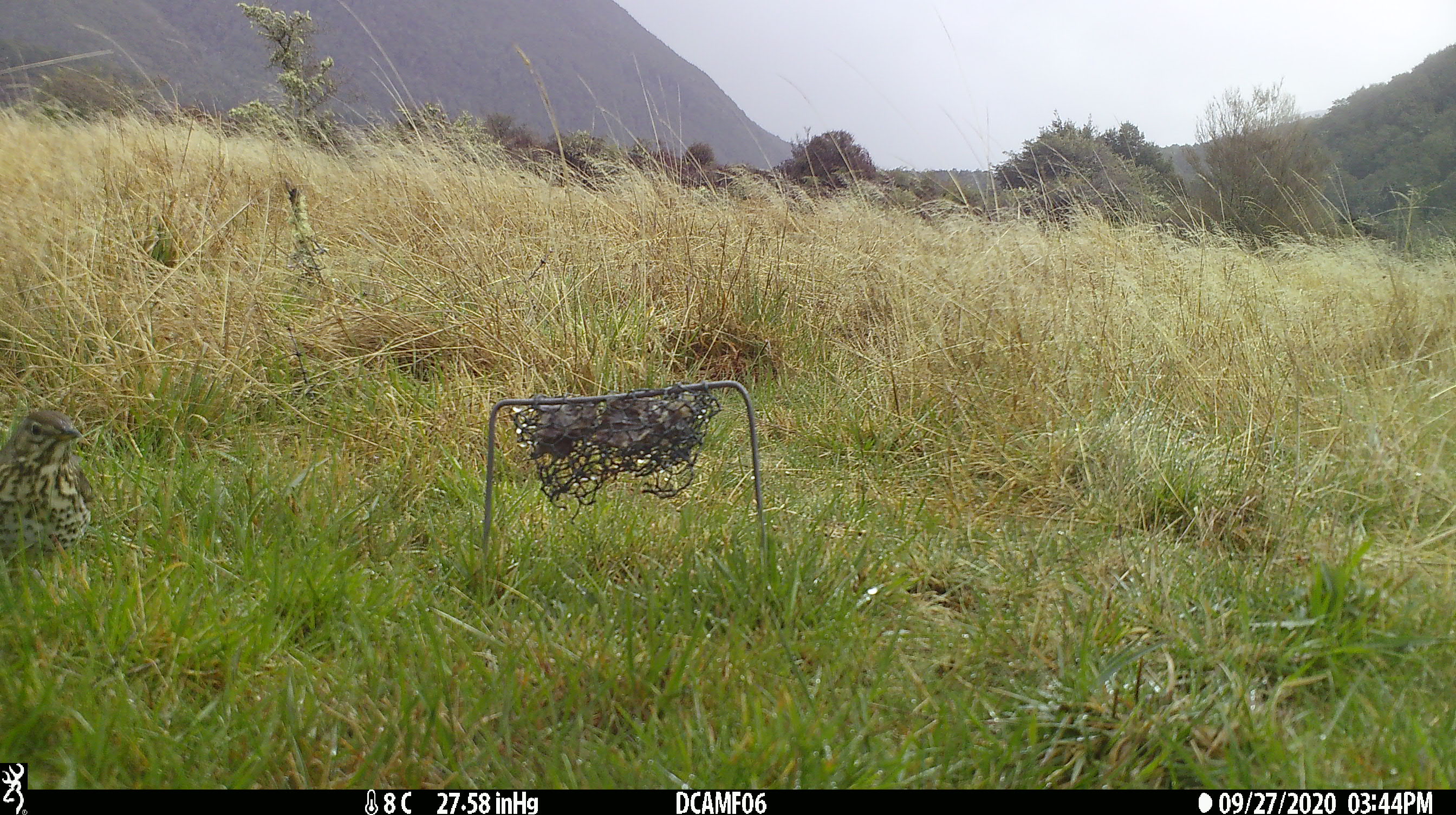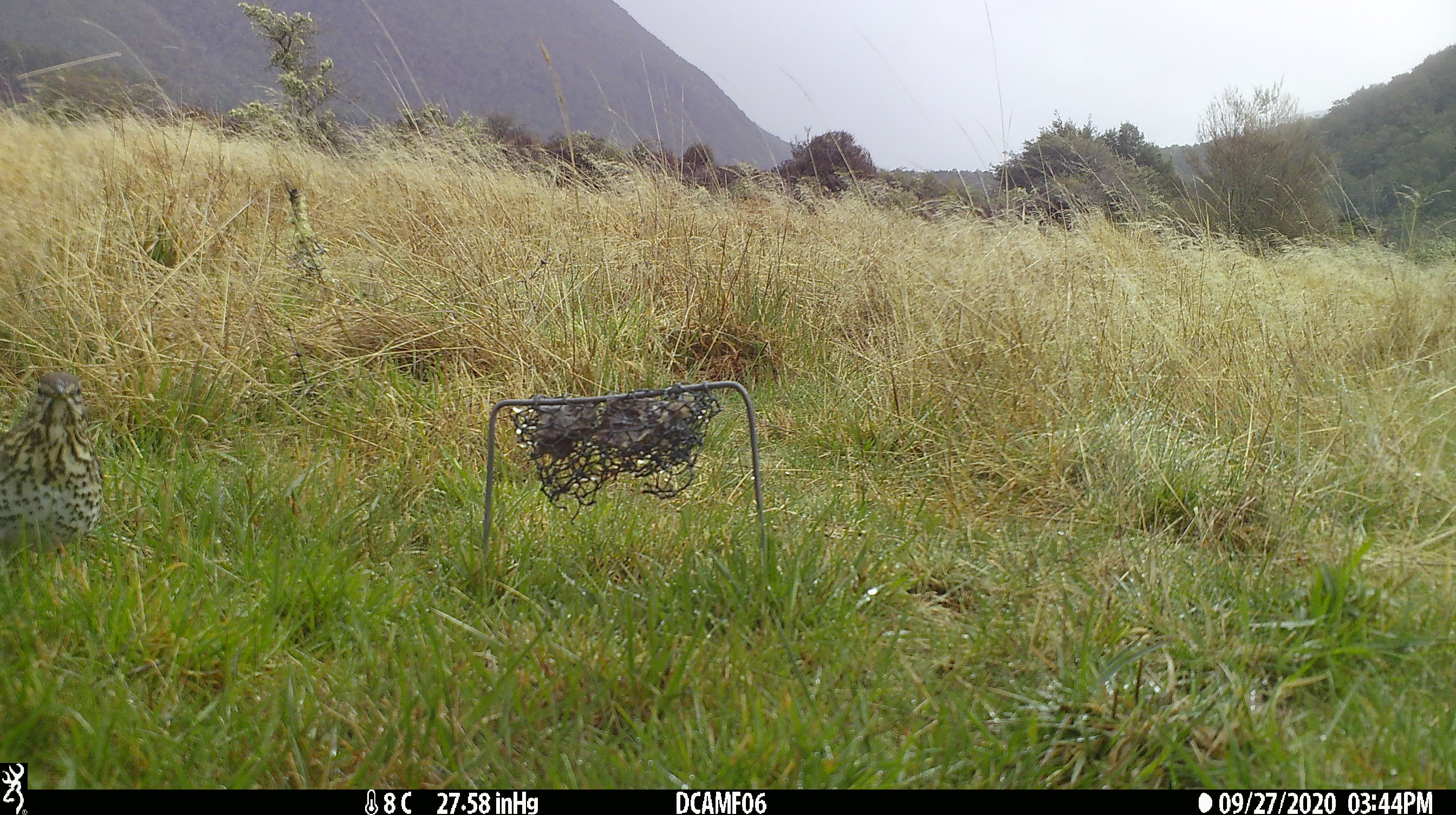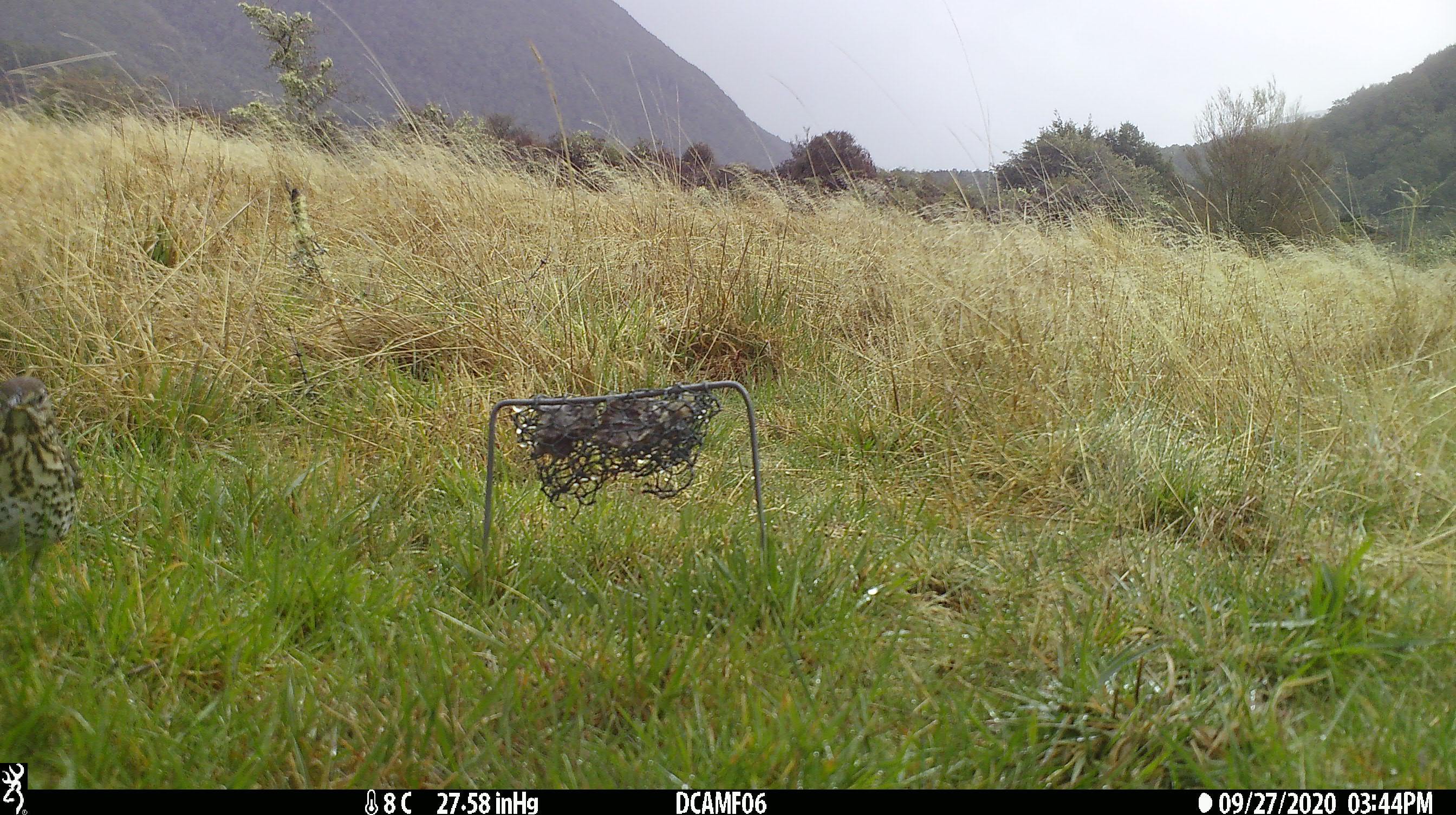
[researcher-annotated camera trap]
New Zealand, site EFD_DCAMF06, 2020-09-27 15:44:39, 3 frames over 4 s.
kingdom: Animalia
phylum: Chordata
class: Aves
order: Passeriformes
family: Turdidae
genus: Turdus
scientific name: Turdus philomelos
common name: song thrush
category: thrush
Thrush (song thrush) (Turdus philomelos).